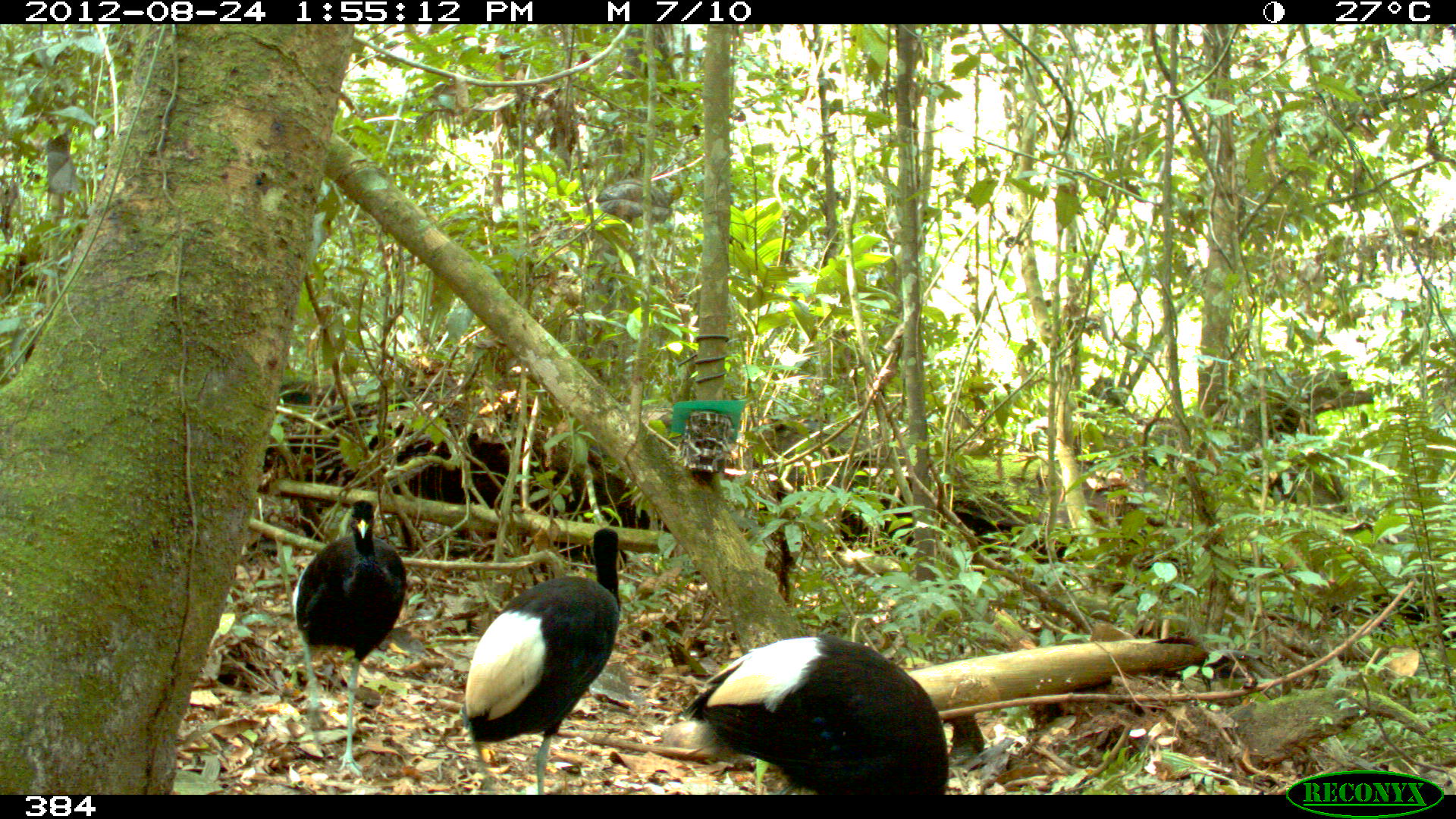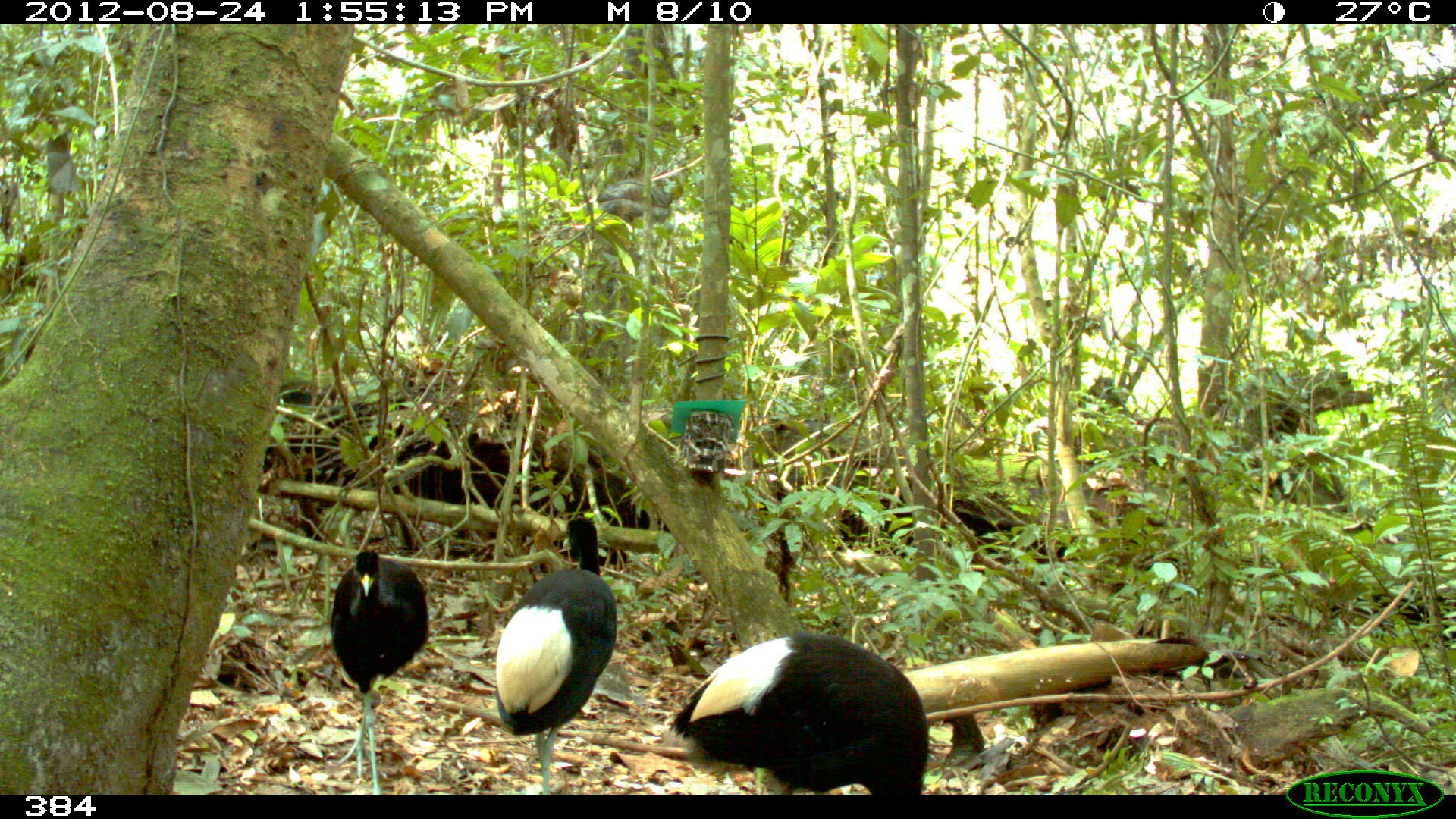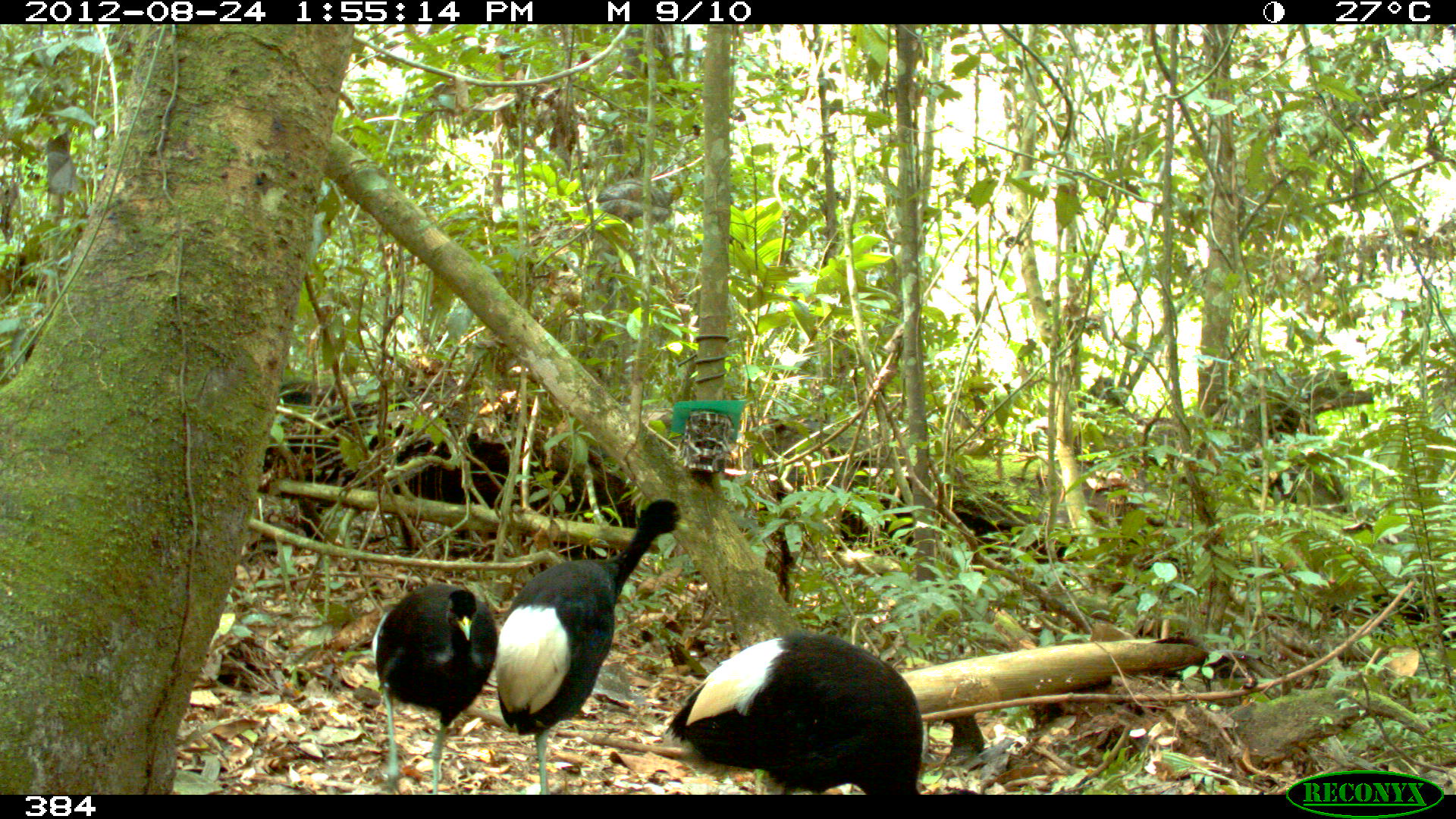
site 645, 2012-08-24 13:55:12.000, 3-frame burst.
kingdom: Animalia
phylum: Chordata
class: Aves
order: Gruiformes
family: Psophiidae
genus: Psophia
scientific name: Psophia leucoptera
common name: pale-winged trumpeter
Psophia leucoptera (pale-winged trumpeter).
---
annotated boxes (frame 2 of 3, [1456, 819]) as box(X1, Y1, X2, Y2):
psophia leucoptera: box(665, 631, 931, 792); box(492, 516, 618, 791); box(329, 549, 430, 791)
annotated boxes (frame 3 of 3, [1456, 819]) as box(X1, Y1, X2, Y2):
psophia leucoptera: box(495, 497, 687, 795); box(663, 631, 925, 795); box(370, 581, 499, 794)